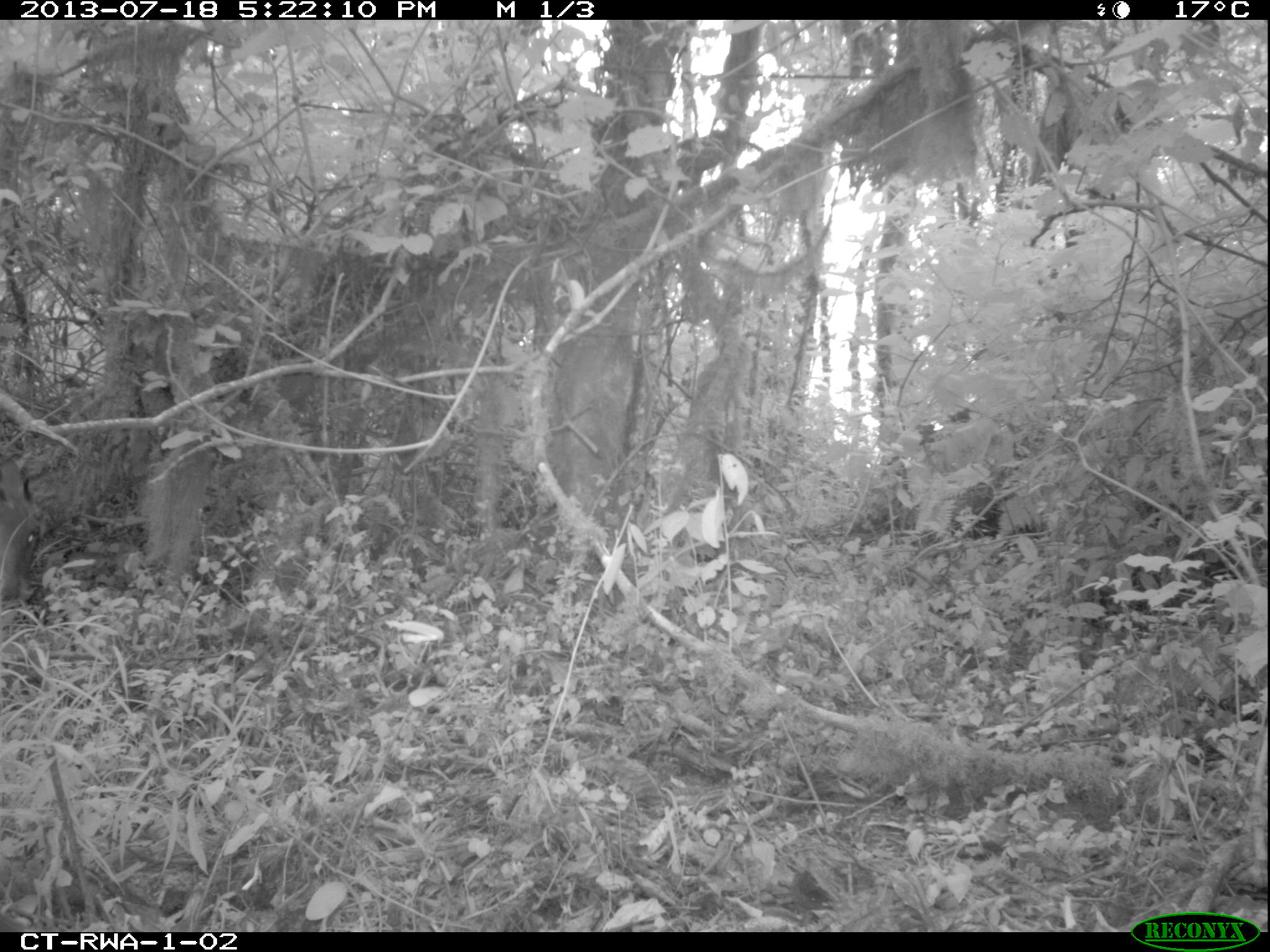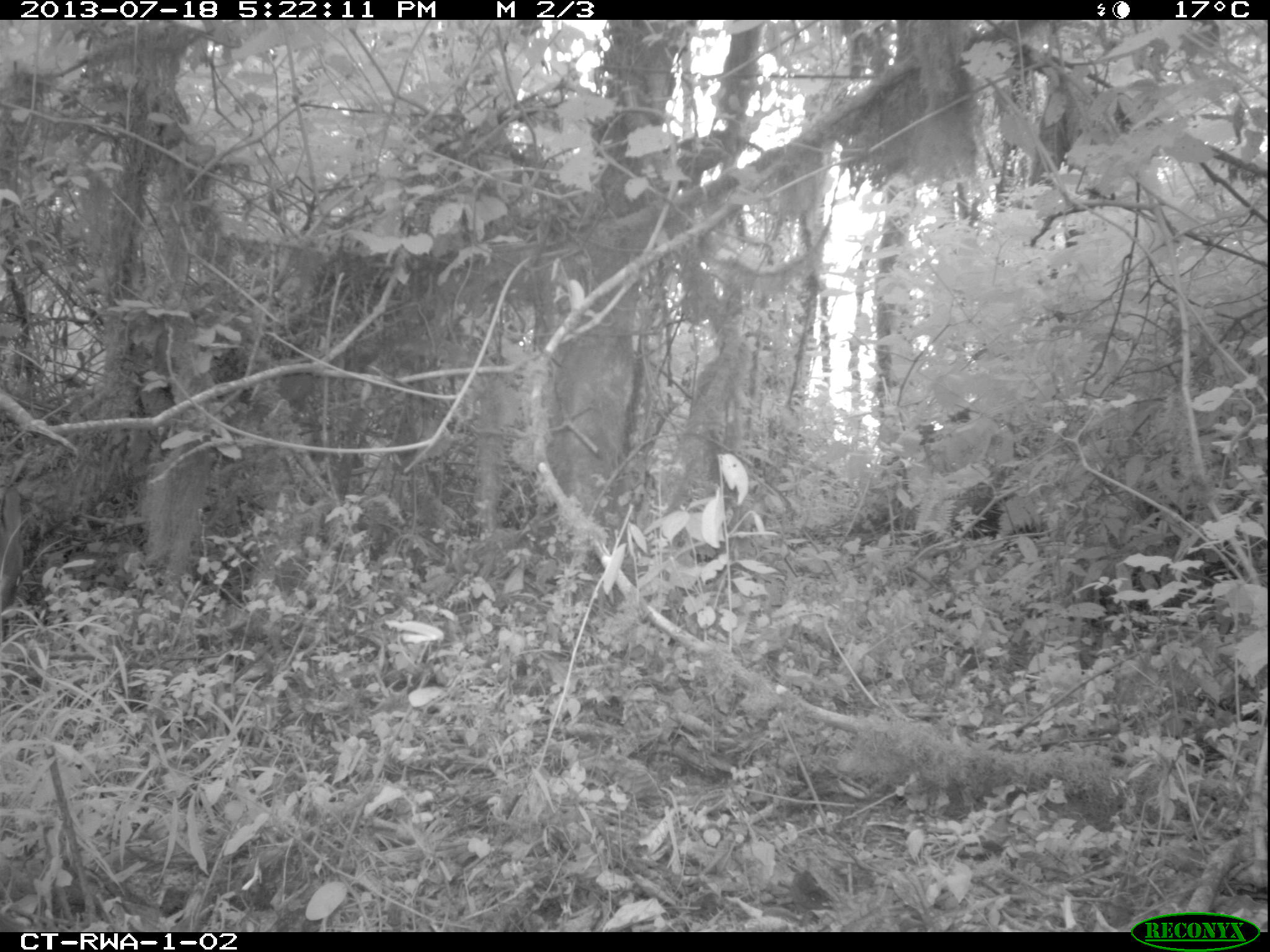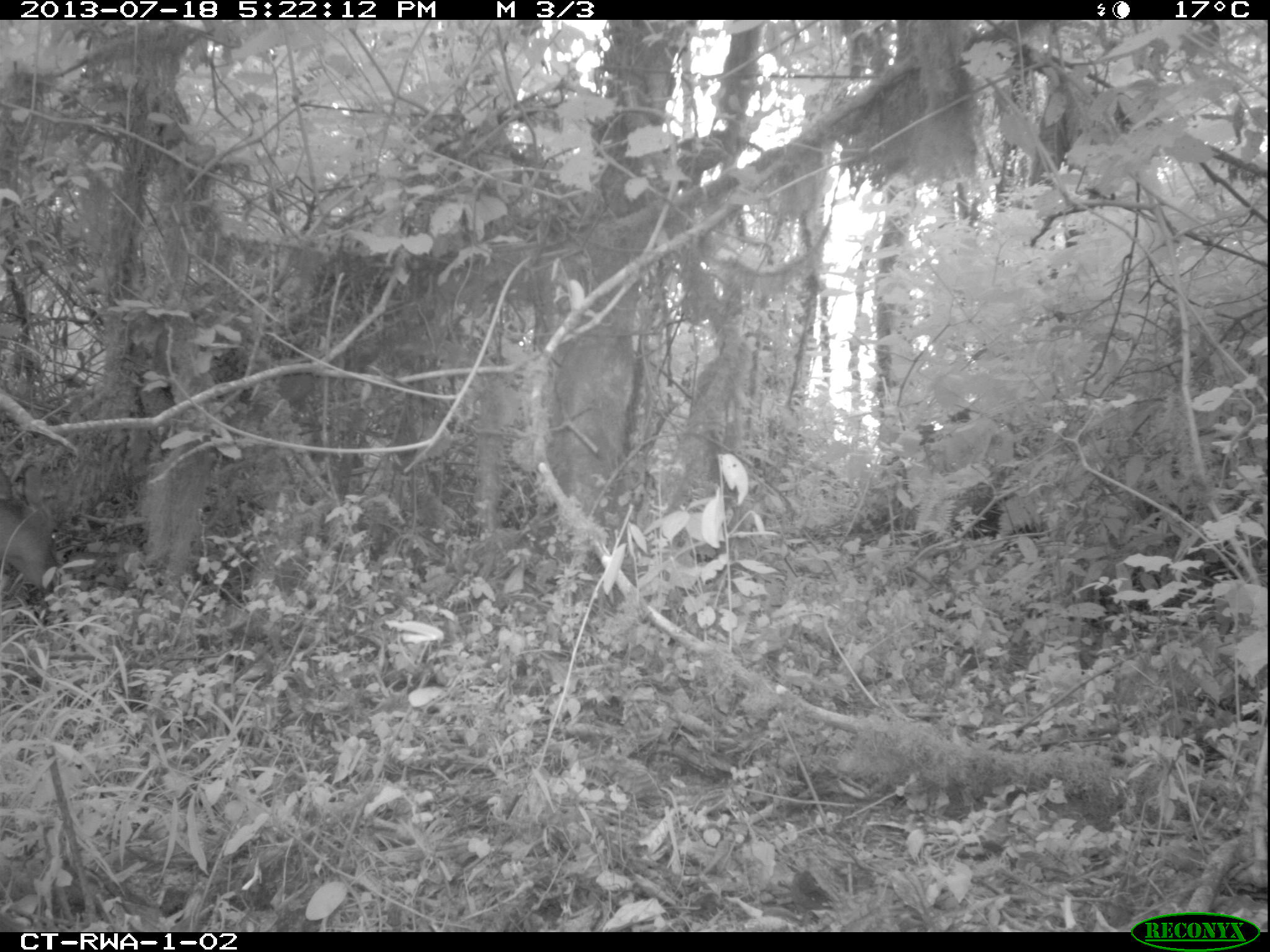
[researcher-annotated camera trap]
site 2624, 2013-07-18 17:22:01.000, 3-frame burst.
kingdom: Animalia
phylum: Chordata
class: Mammalia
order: Artiodactyla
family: Bovidae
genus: Cephalophus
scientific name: Cephalophus nigrifrons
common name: black-fronted duiker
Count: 1.